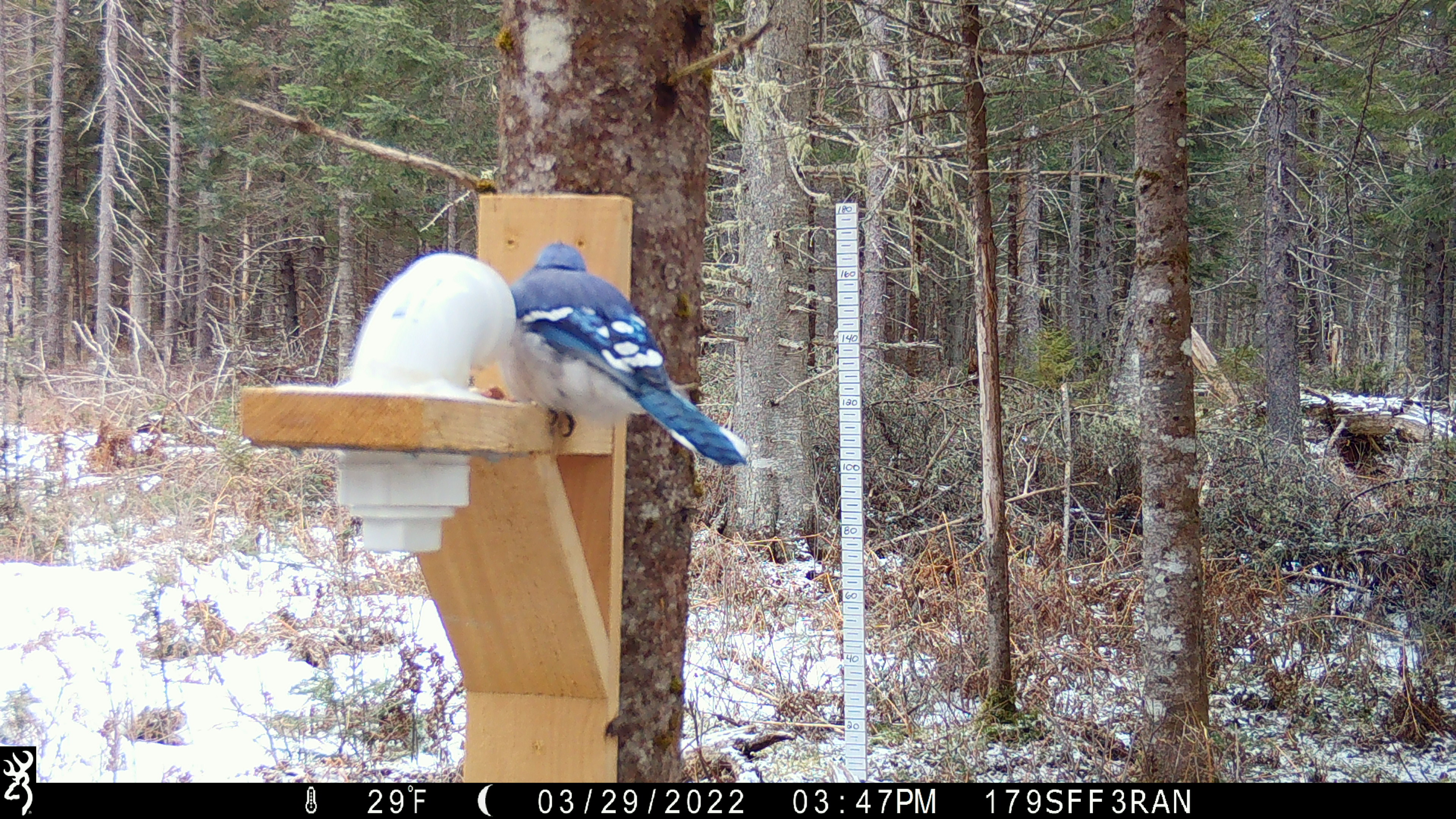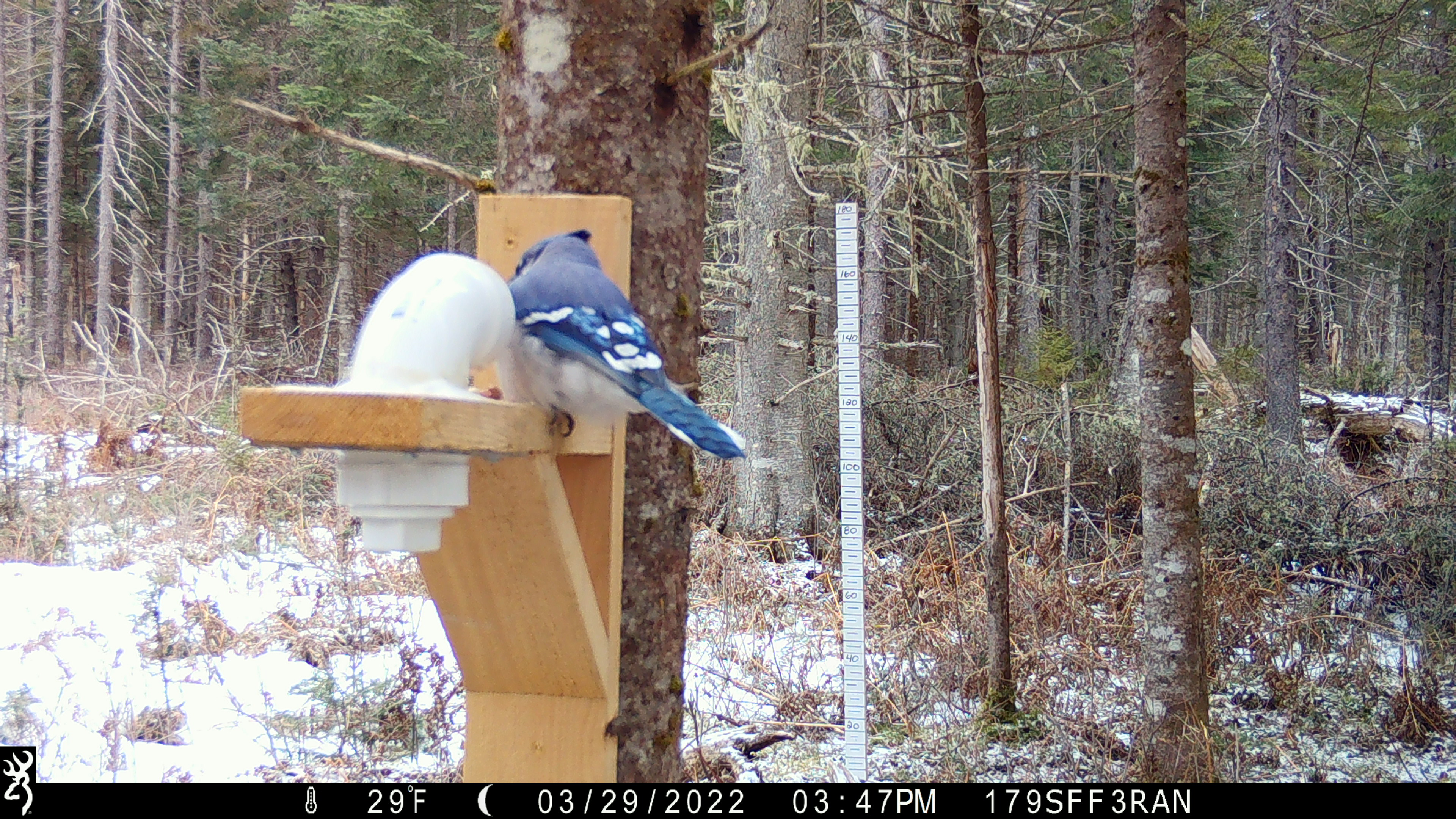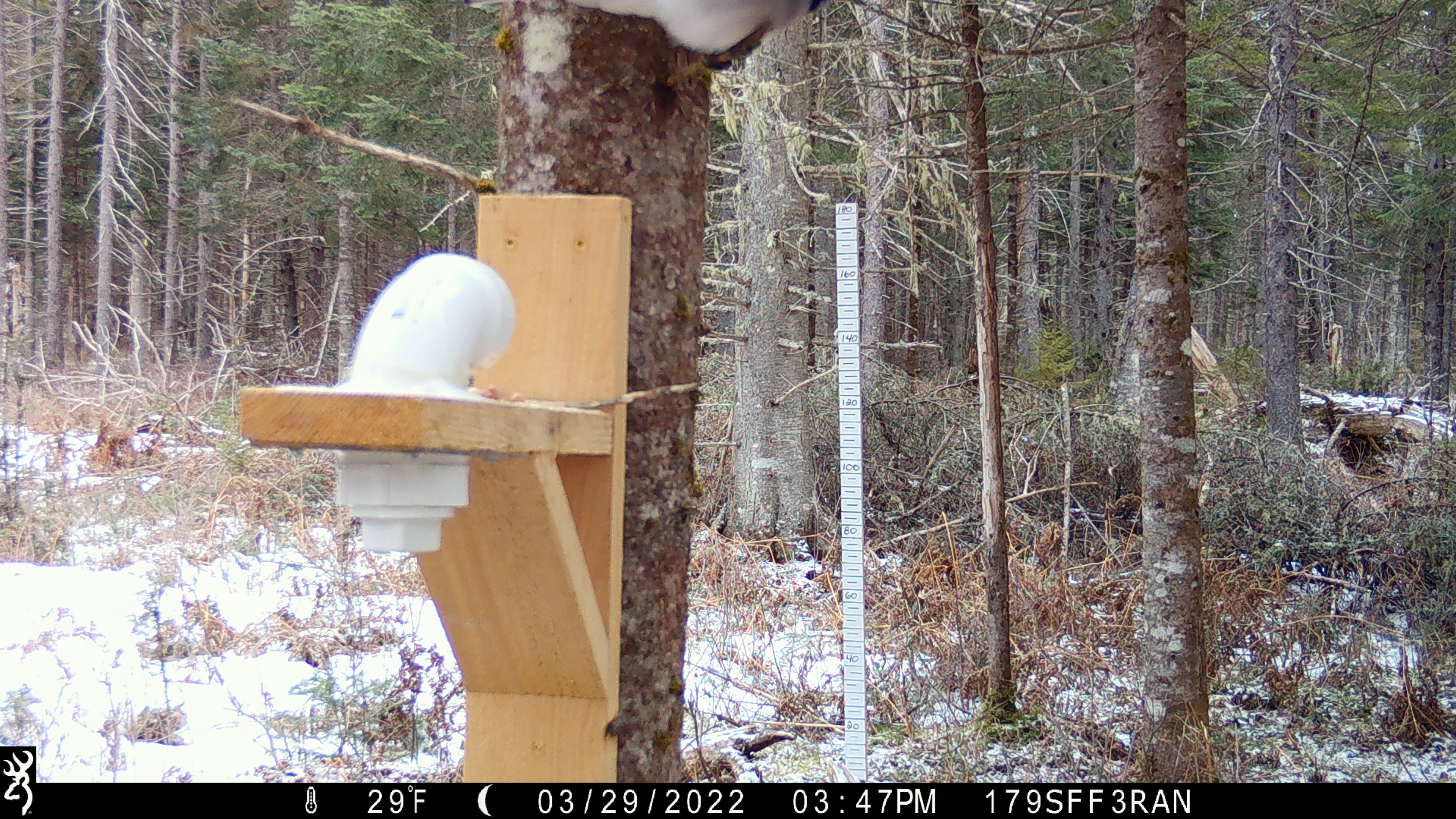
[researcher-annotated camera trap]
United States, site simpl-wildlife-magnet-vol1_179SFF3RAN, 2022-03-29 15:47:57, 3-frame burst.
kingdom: Animalia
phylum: Chordata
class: Aves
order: Passeriformes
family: Corvidae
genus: Cyanocitta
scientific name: Cyanocitta cristata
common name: blue jay